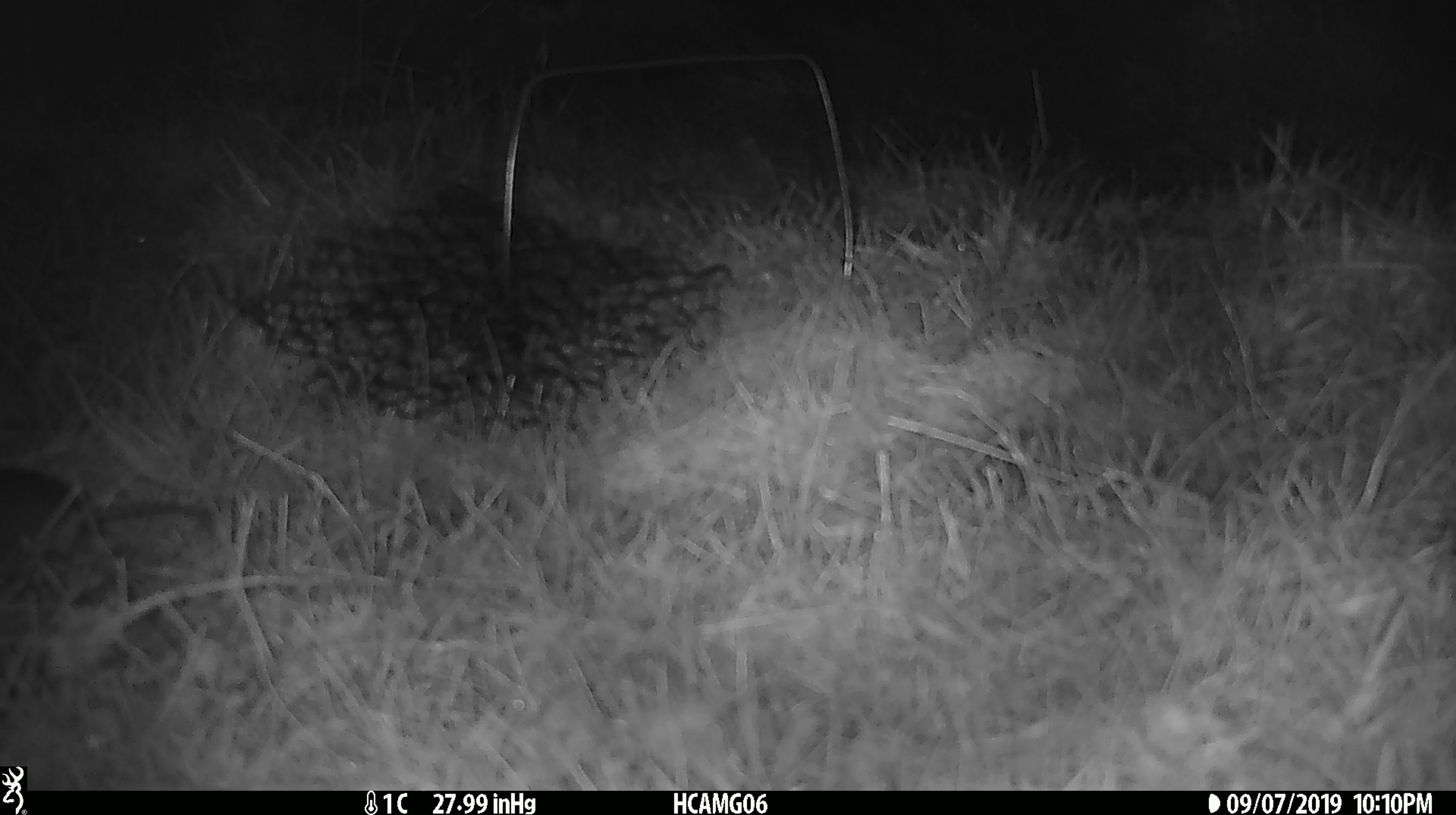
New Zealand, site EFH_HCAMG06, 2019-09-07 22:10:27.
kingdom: Animalia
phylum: Chordata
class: Mammalia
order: Rodentia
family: Muridae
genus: Mus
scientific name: Mus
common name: mouse